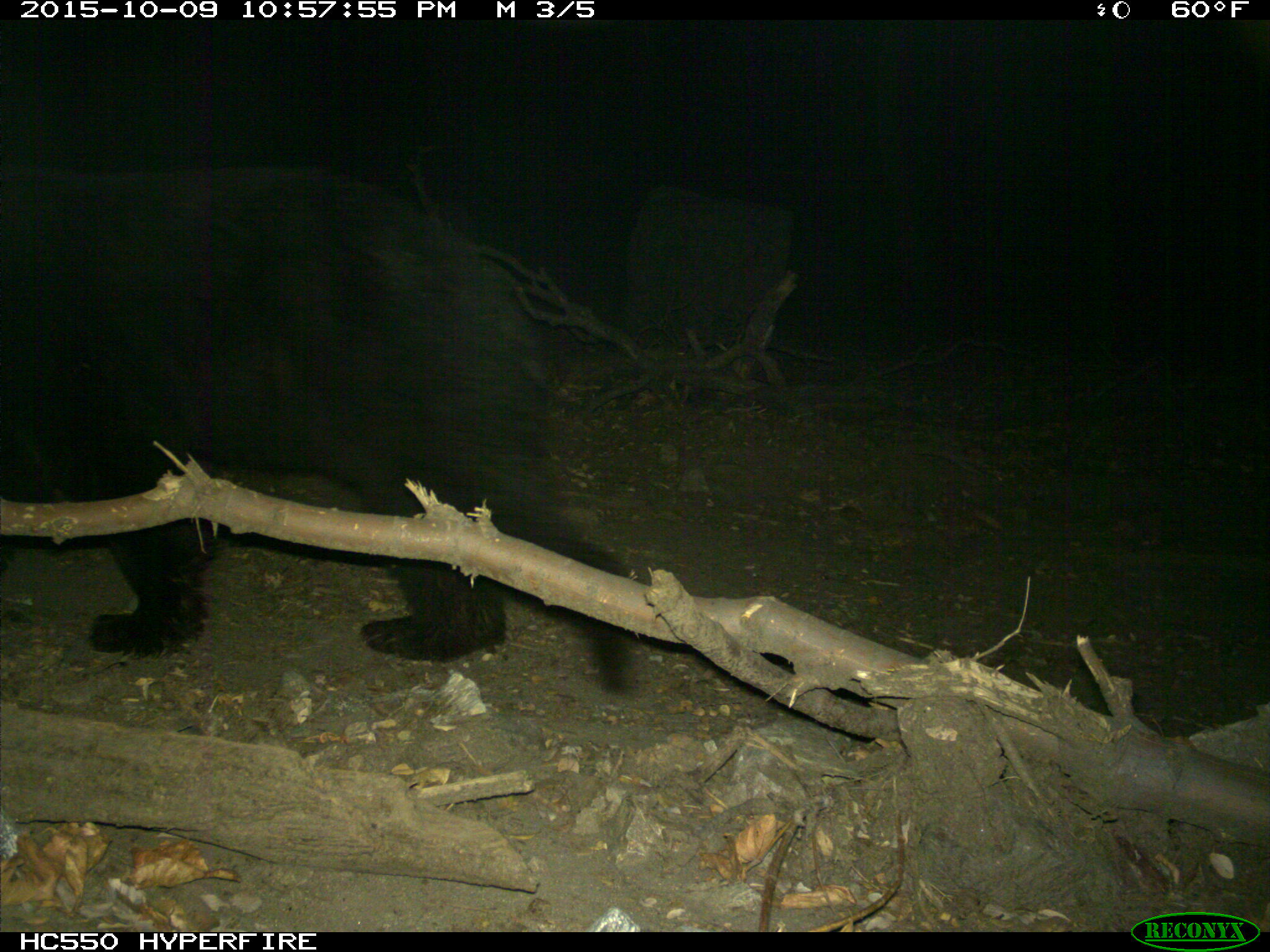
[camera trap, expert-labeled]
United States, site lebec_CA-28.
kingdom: Animalia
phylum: Chordata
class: Mammalia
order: Carnivora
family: Ursidae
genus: Ursus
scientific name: Ursus americanus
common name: american black bear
Ursus americanus (american black bear).